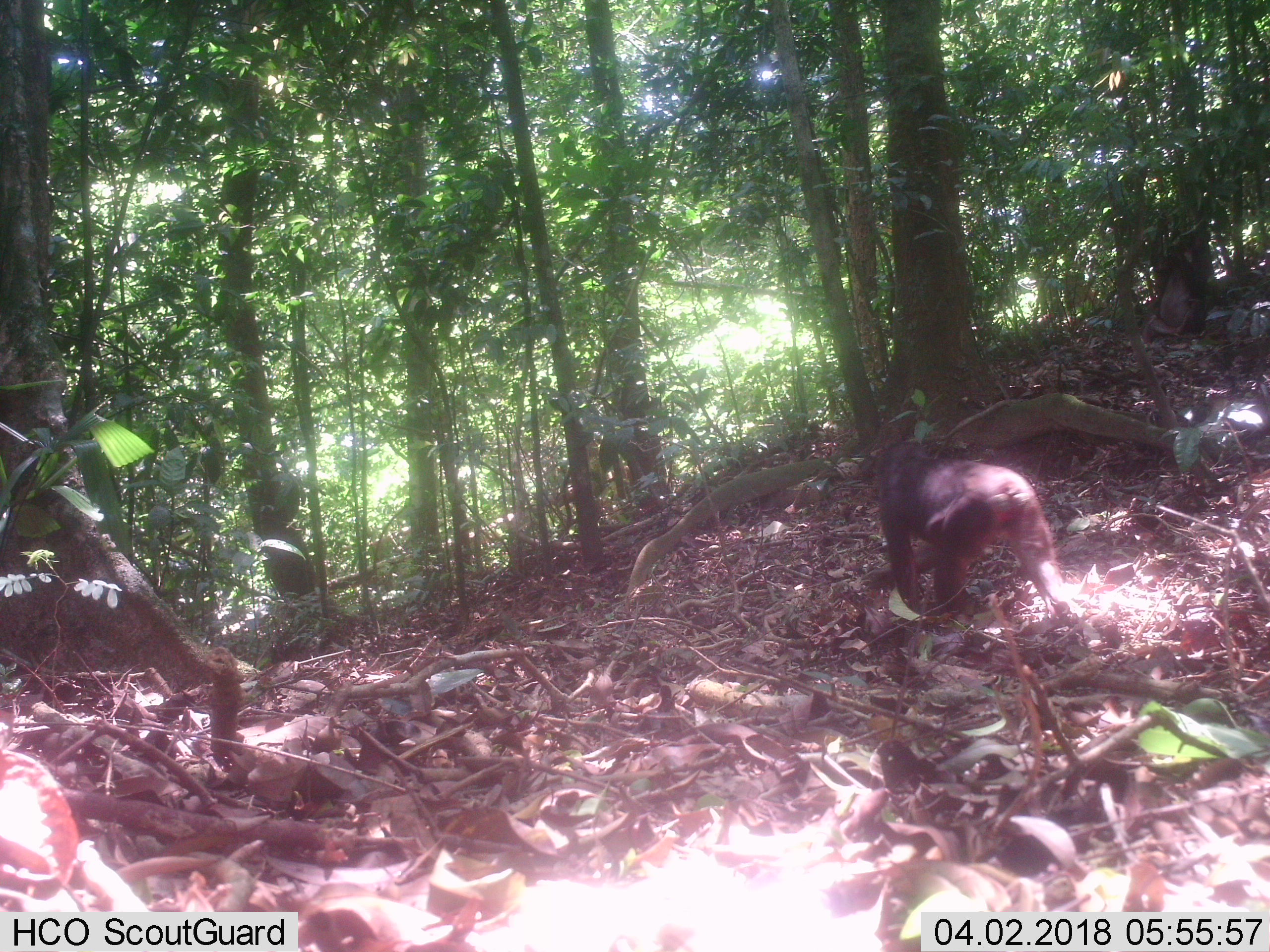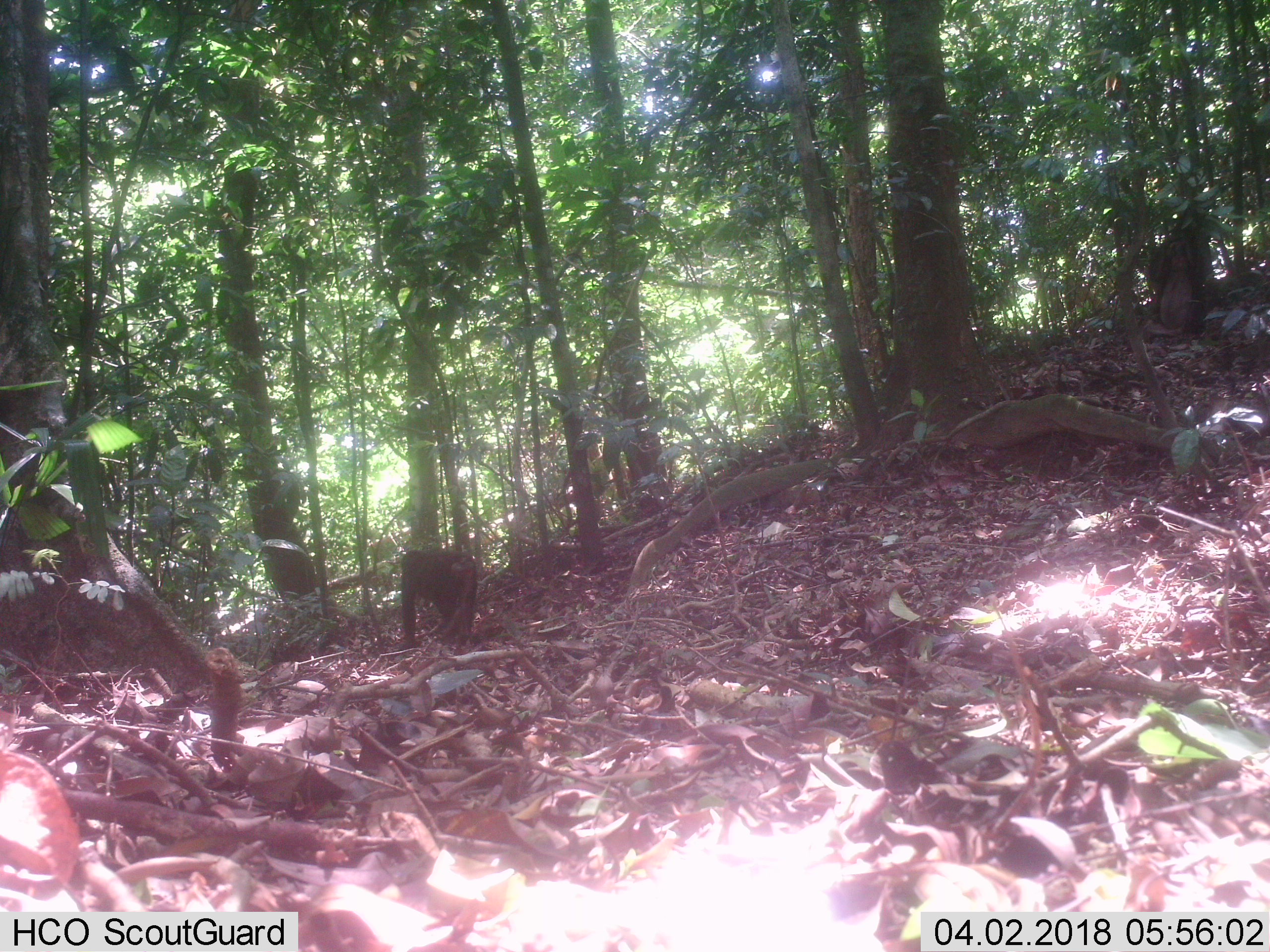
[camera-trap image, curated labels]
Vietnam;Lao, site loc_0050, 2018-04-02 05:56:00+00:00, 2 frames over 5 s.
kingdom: Animalia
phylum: Chordata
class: Mammalia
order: Primates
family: Cercopithecidae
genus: Macaca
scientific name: Macaca arctoides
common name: stump-tailed macaque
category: stump tailed macaque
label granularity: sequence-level